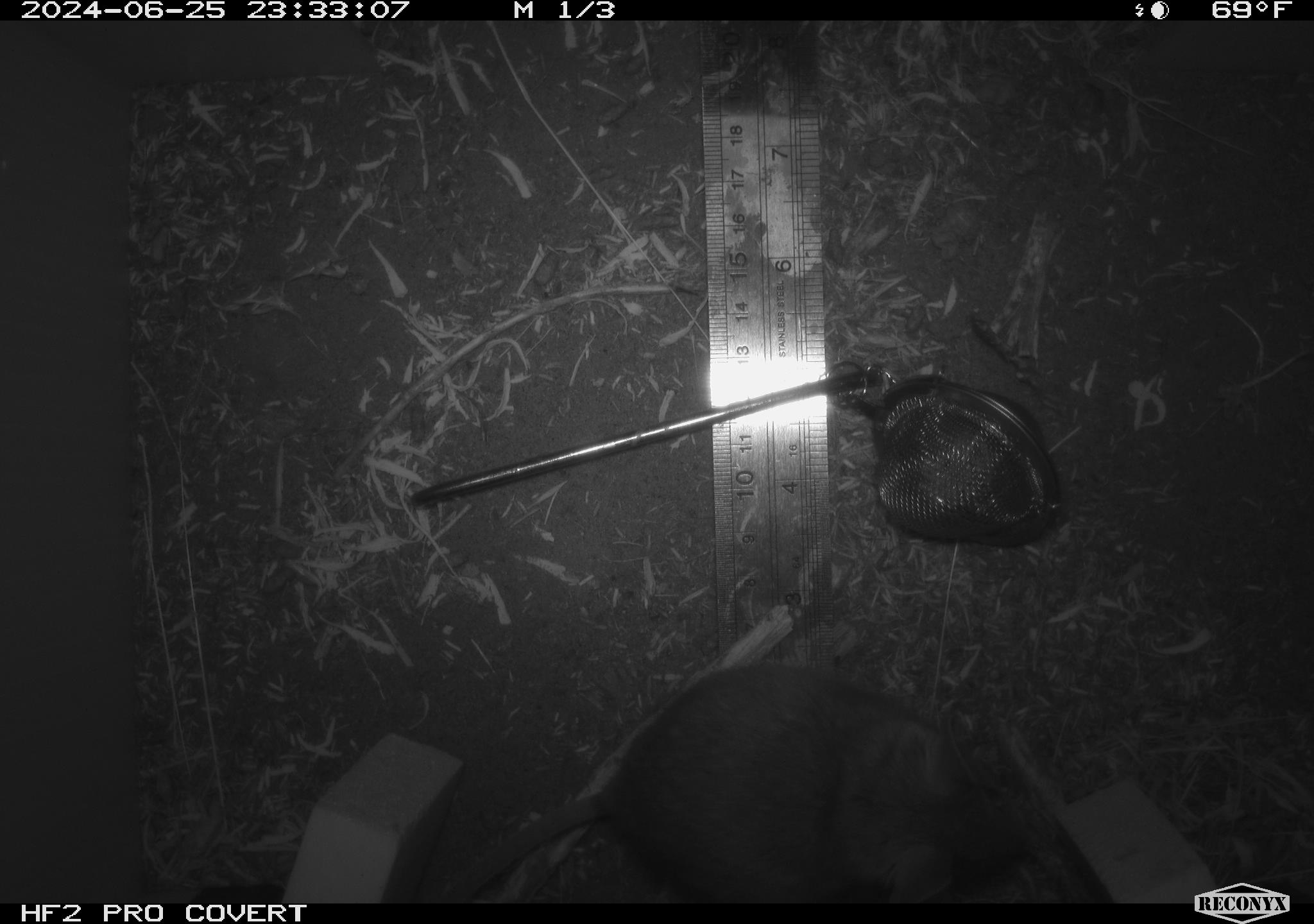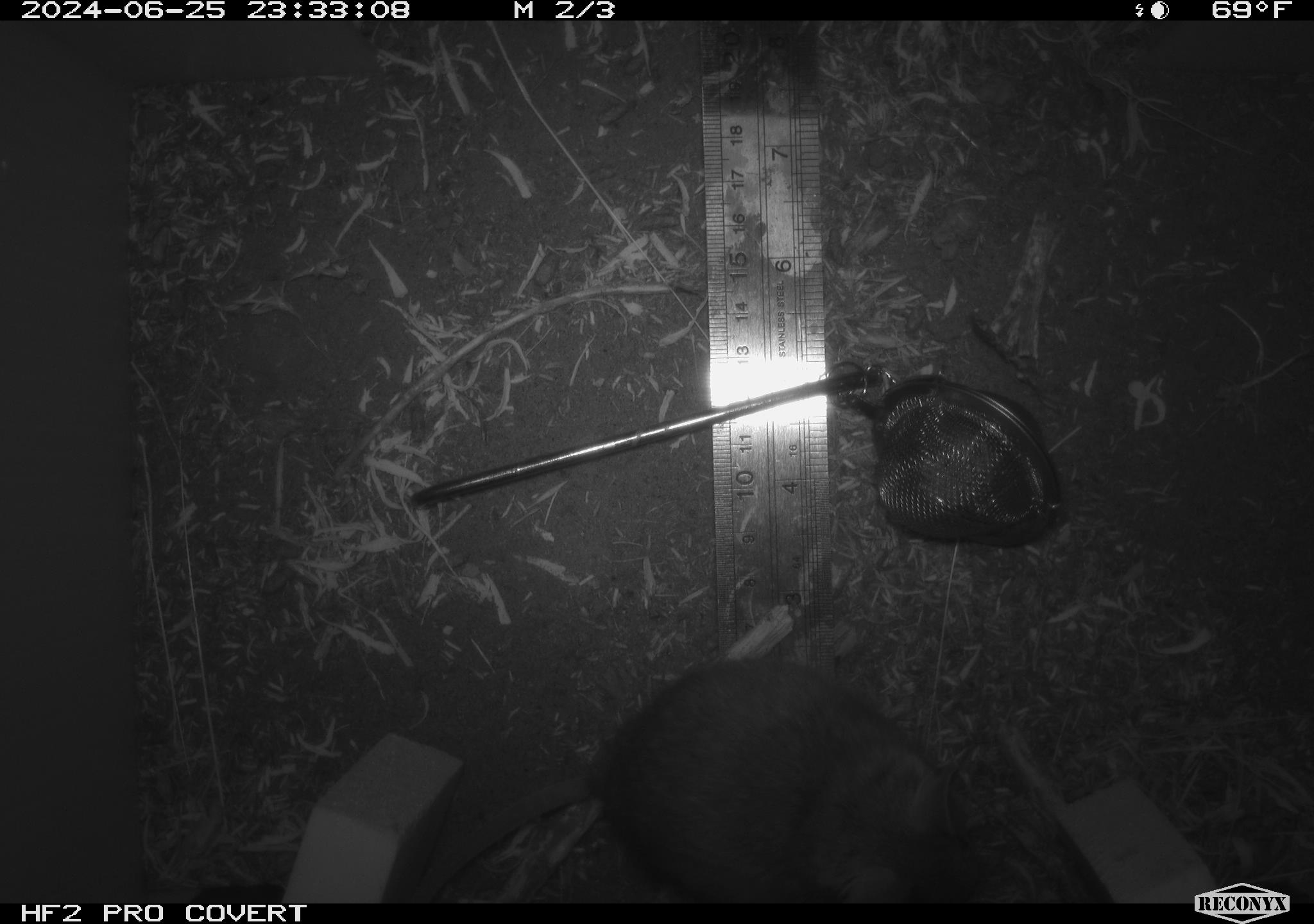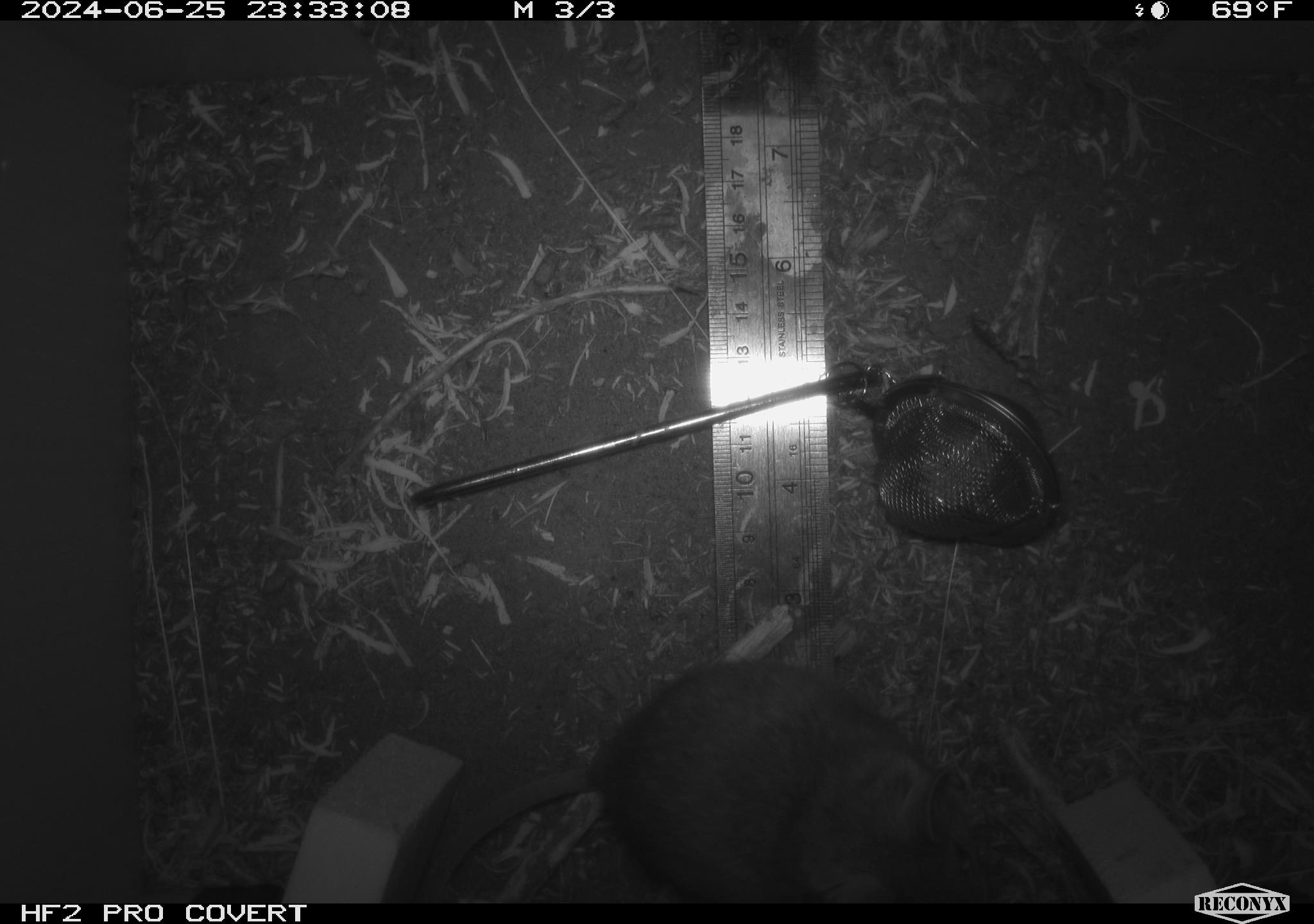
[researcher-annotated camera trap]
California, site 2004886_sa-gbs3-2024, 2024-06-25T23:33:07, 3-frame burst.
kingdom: Animalia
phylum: Chordata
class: Mammalia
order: Rodentia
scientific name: Rodentia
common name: woodrat or rat or mouse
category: woodrat or rat or mouse species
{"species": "woodrat or rat or mouse species (woodrat or rat or mouse) (Rodentia)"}